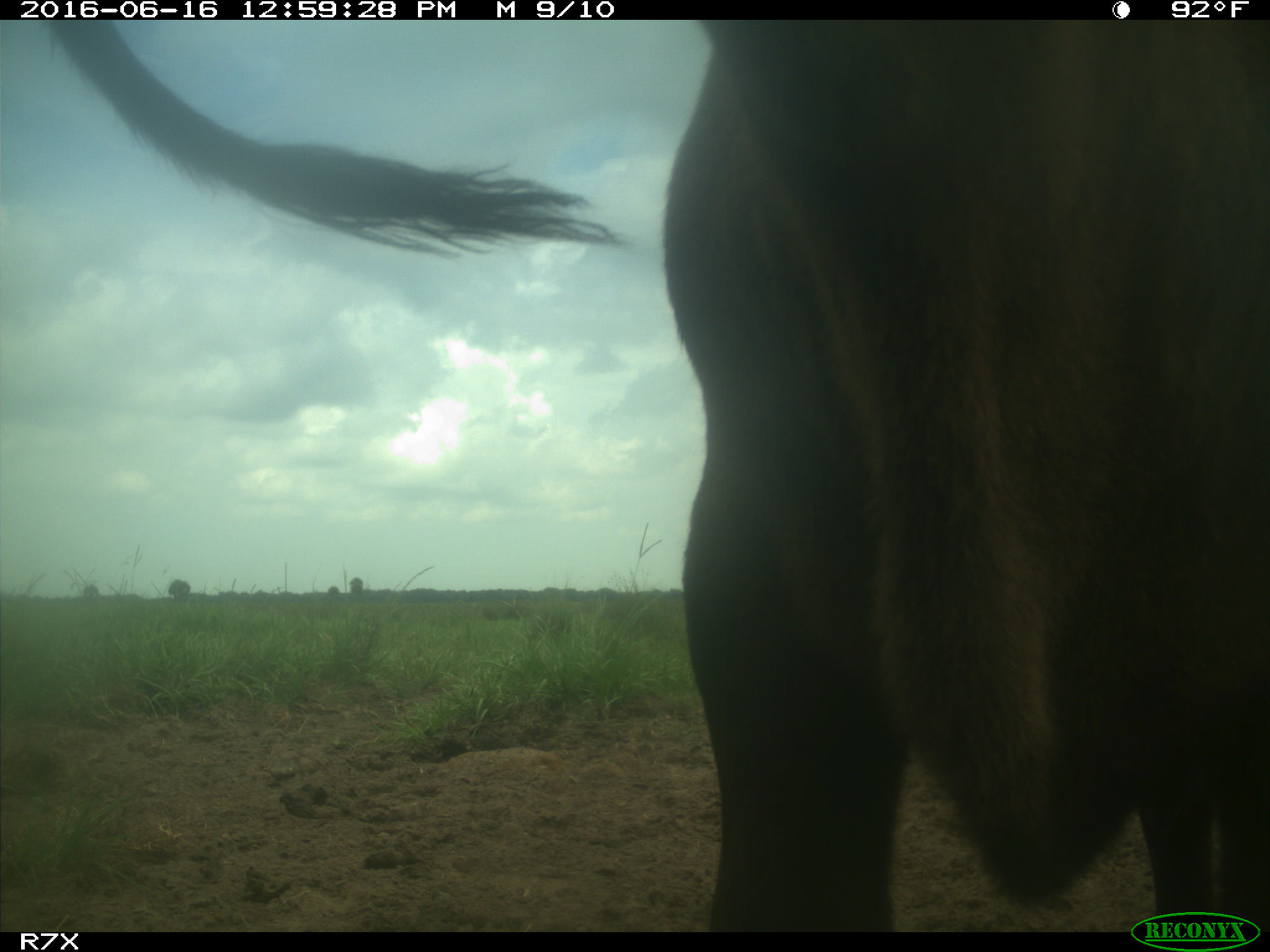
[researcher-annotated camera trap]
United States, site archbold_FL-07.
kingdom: Animalia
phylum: Chordata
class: Mammalia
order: Artiodactyla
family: Bovidae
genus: Bos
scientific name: Bos taurus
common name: domestic cow